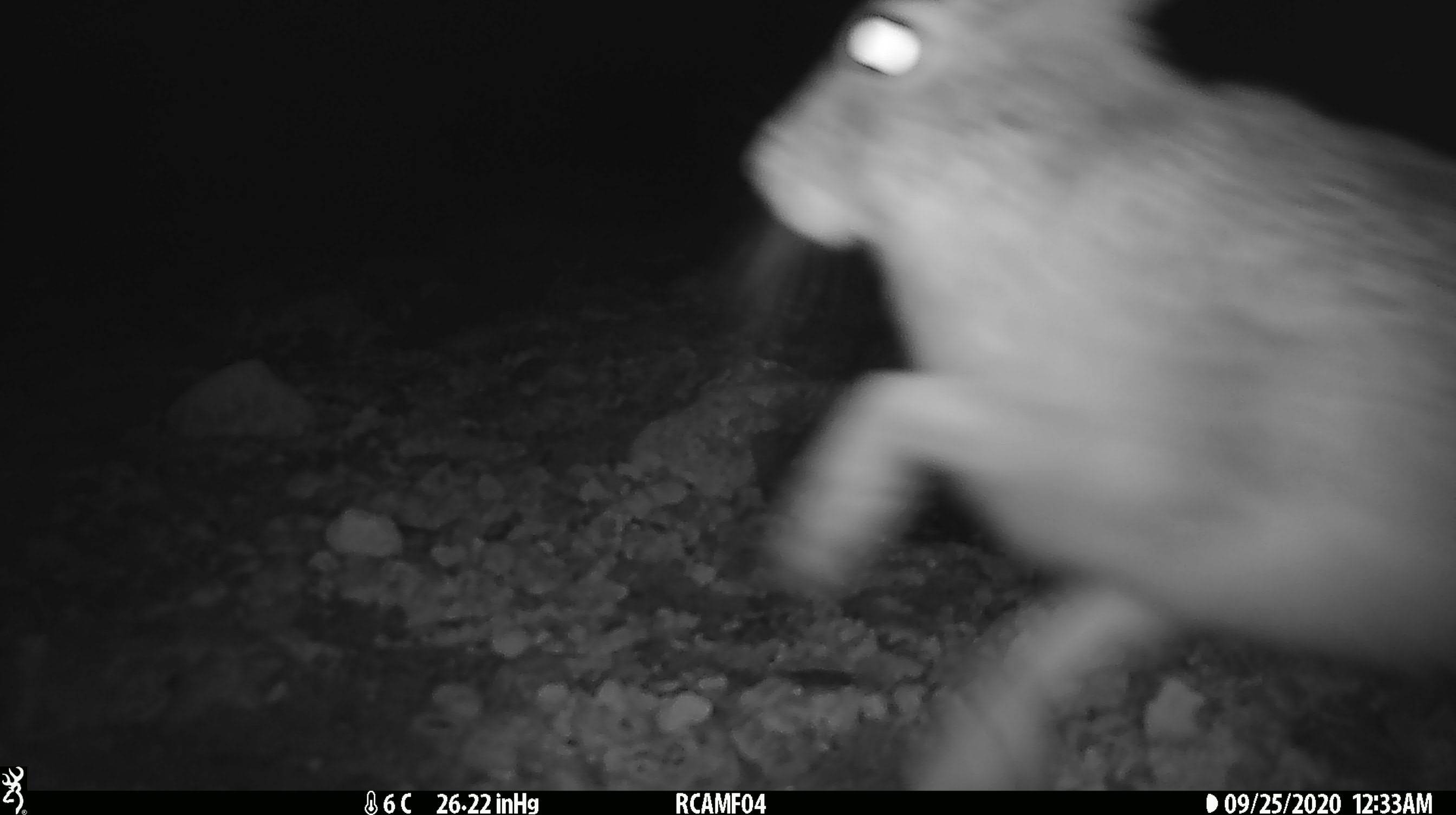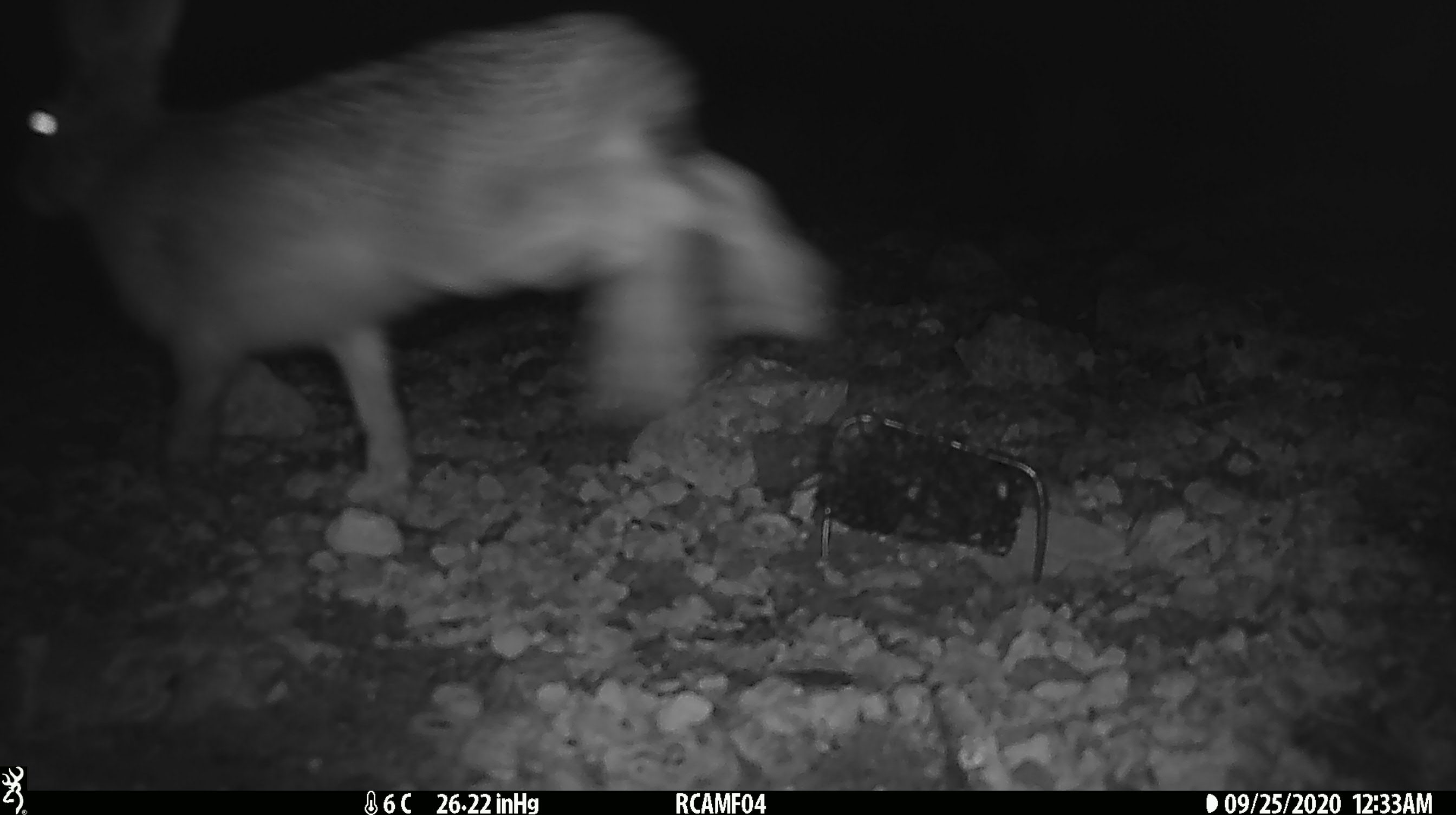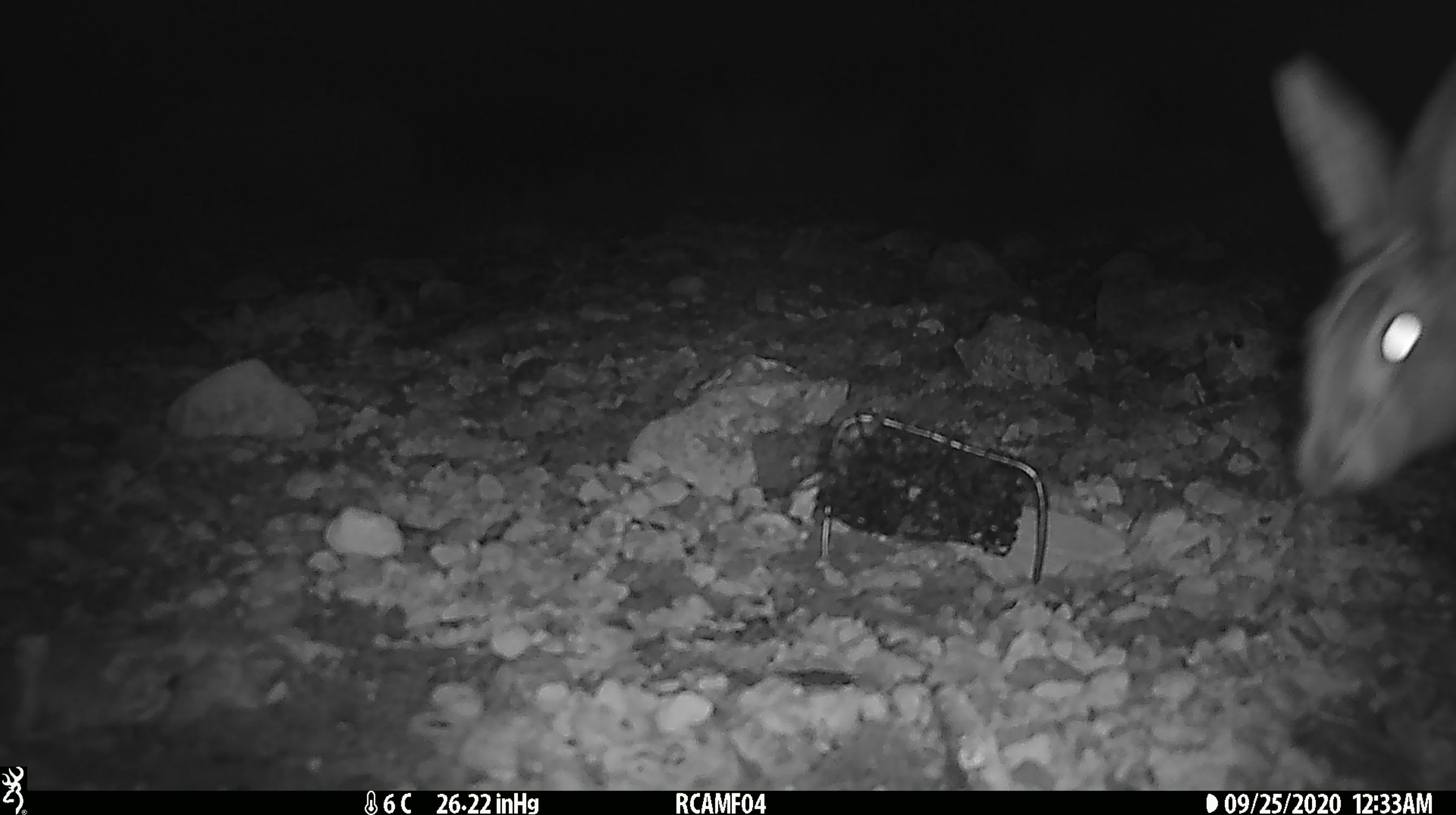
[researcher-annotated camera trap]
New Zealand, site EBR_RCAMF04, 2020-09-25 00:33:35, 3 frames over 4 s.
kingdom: Animalia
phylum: Chordata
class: Mammalia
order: Lagomorpha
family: Leporidae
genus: Lepus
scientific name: Lepus europaeus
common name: brown hare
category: hare